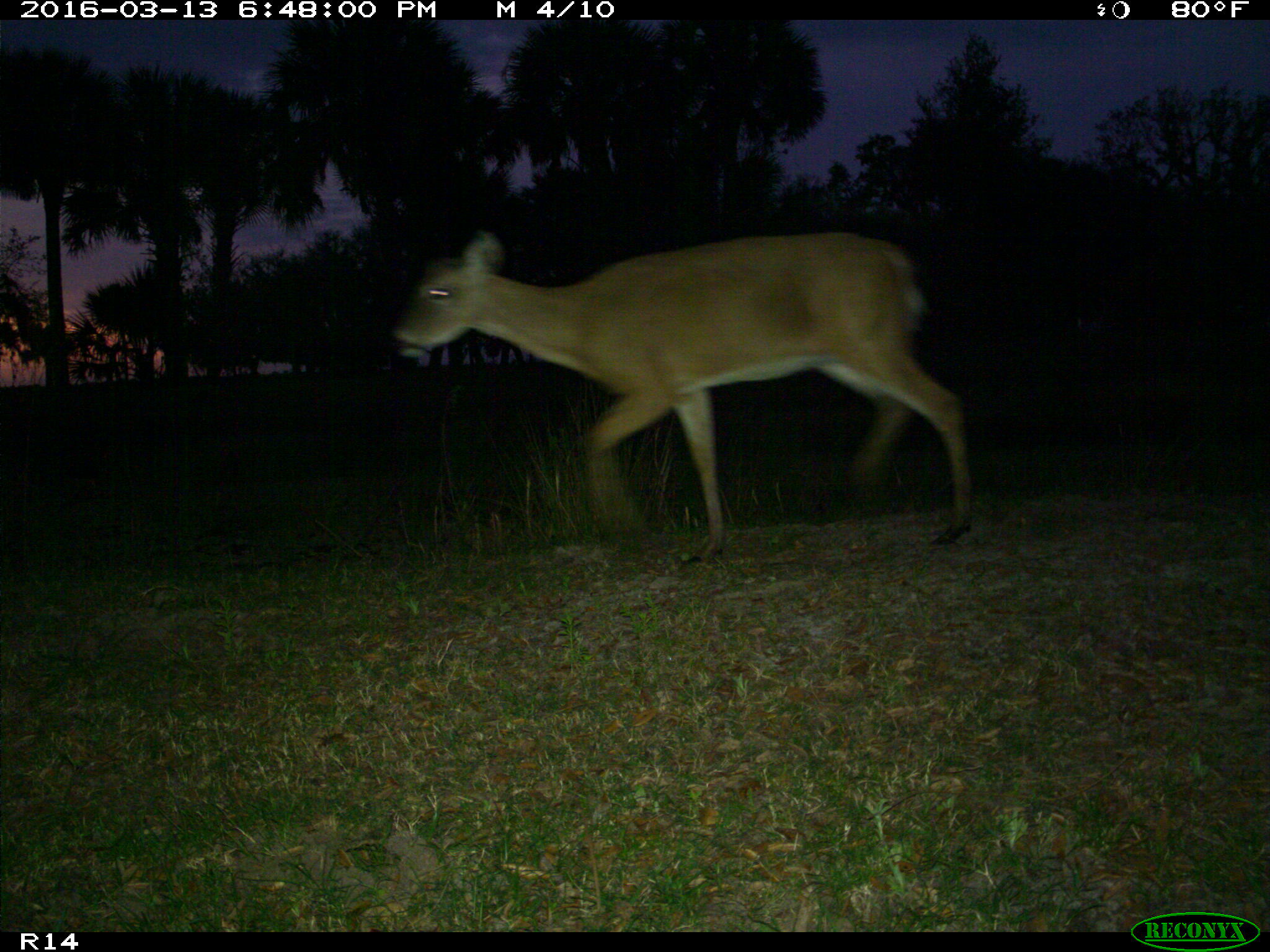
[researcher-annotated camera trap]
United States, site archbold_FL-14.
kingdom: Animalia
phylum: Chordata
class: Mammalia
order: Artiodactyla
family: Cervidae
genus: Odocoileus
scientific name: Odocoileus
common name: deer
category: unidentified deer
Unidentified deer (deer) (Odocoileus).